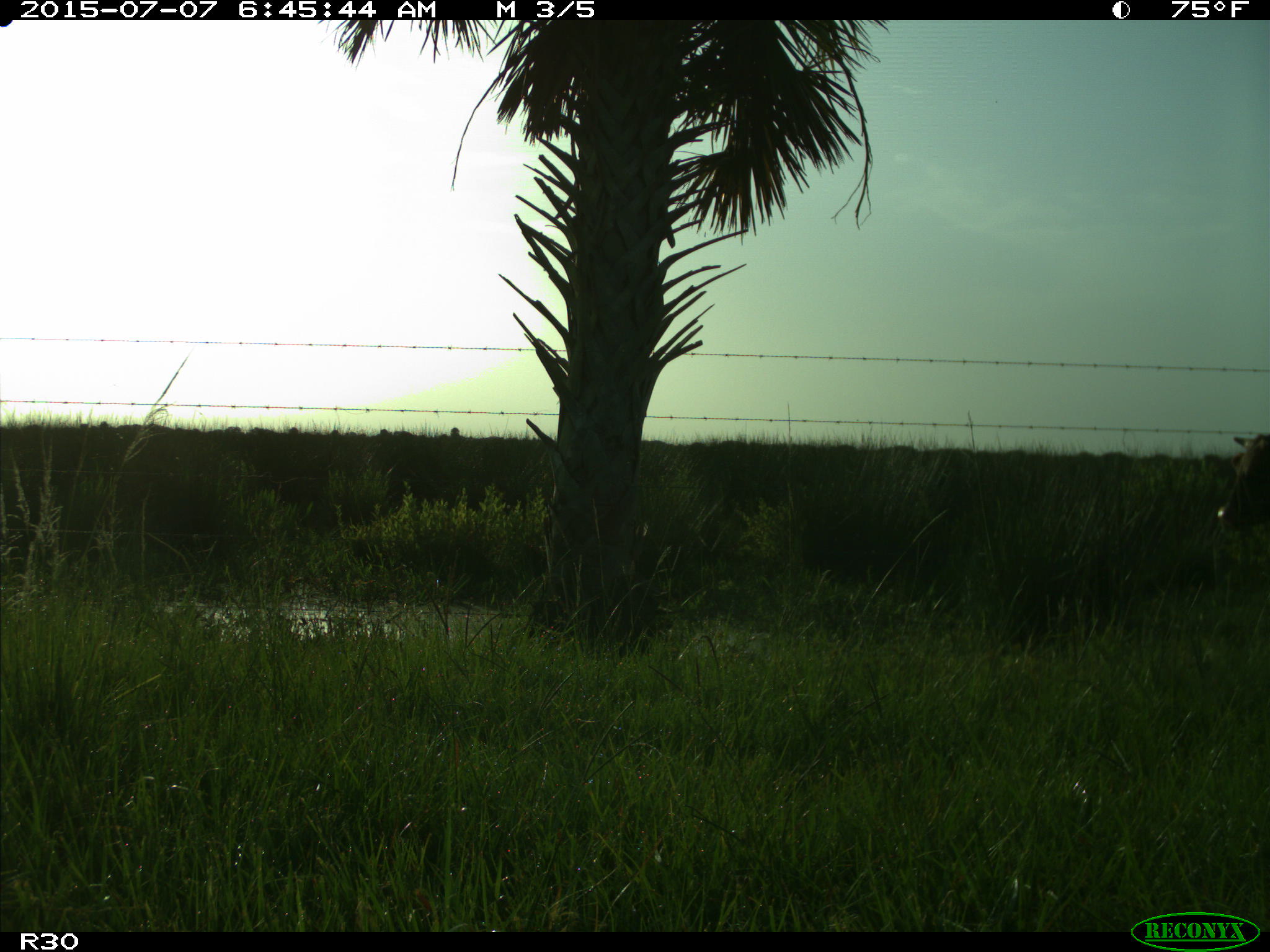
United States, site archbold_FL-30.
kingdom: Animalia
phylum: Chordata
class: Mammalia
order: Artiodactyla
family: Bovidae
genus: Bos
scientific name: Bos taurus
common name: domestic cow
Bos taurus (domestic cow).